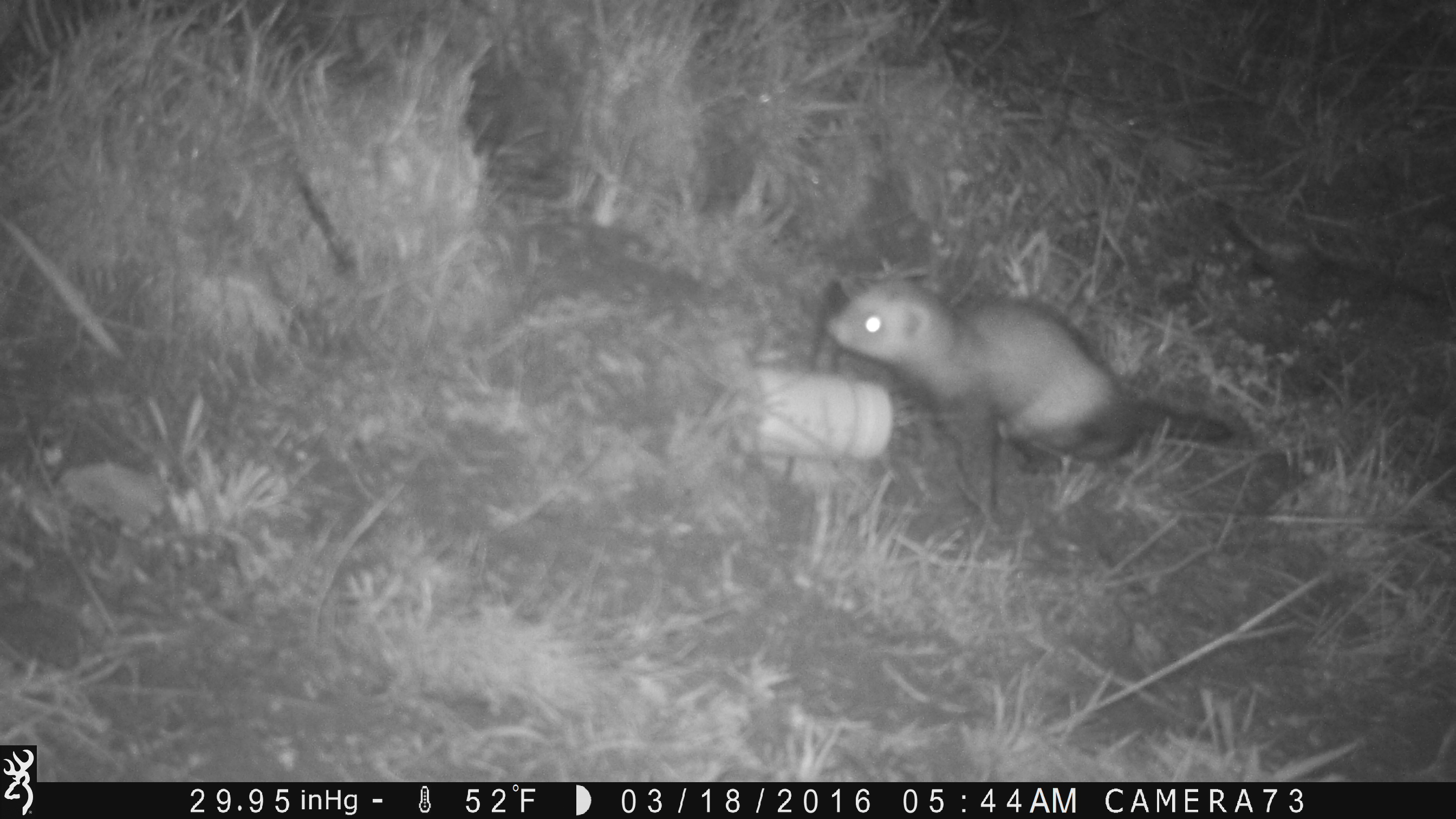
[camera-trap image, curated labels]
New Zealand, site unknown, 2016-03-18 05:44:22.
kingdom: Animalia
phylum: Chordata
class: Mammalia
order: Carnivora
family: Mustelidae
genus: Mustela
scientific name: Mustela furo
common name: ferret